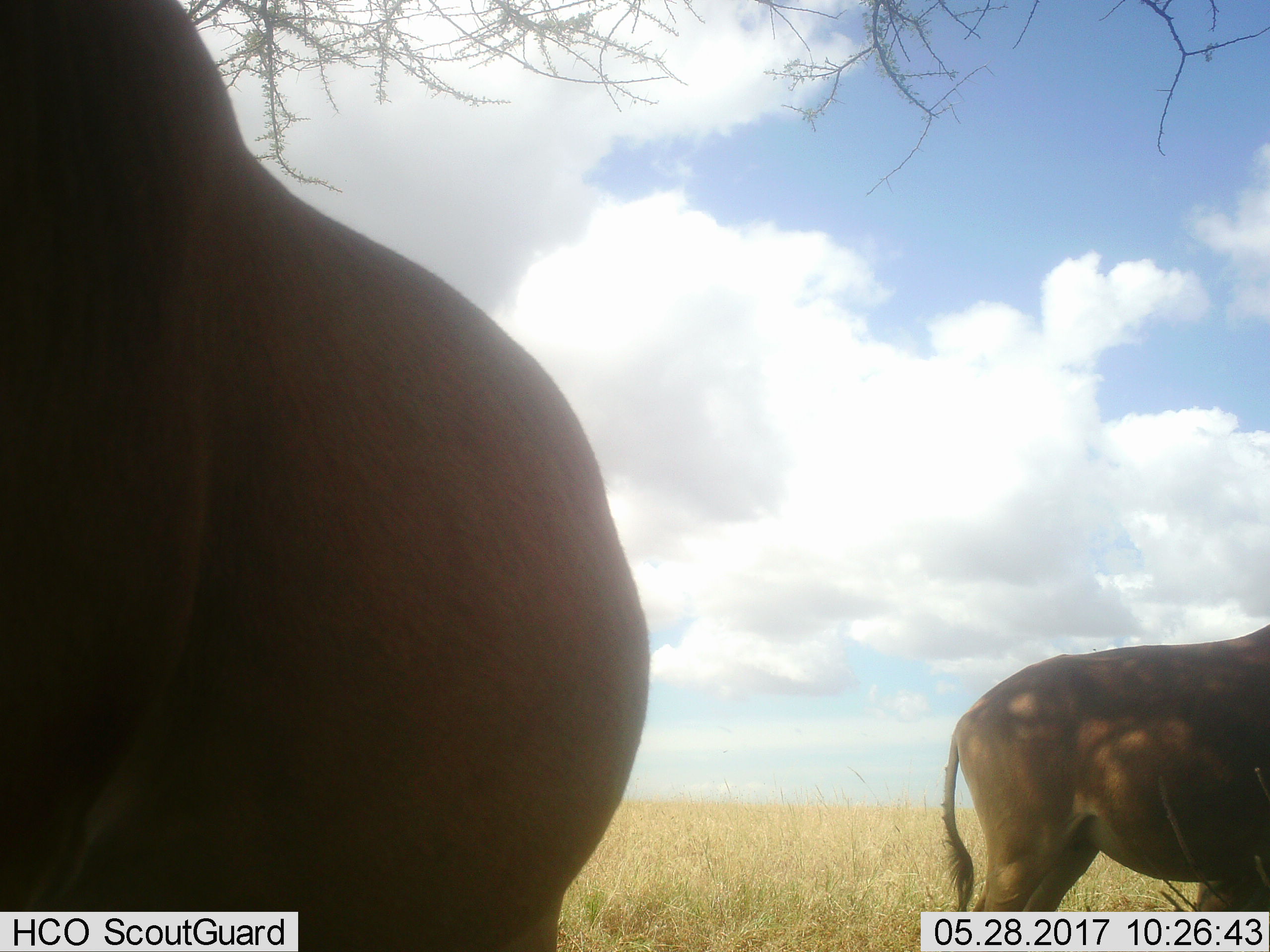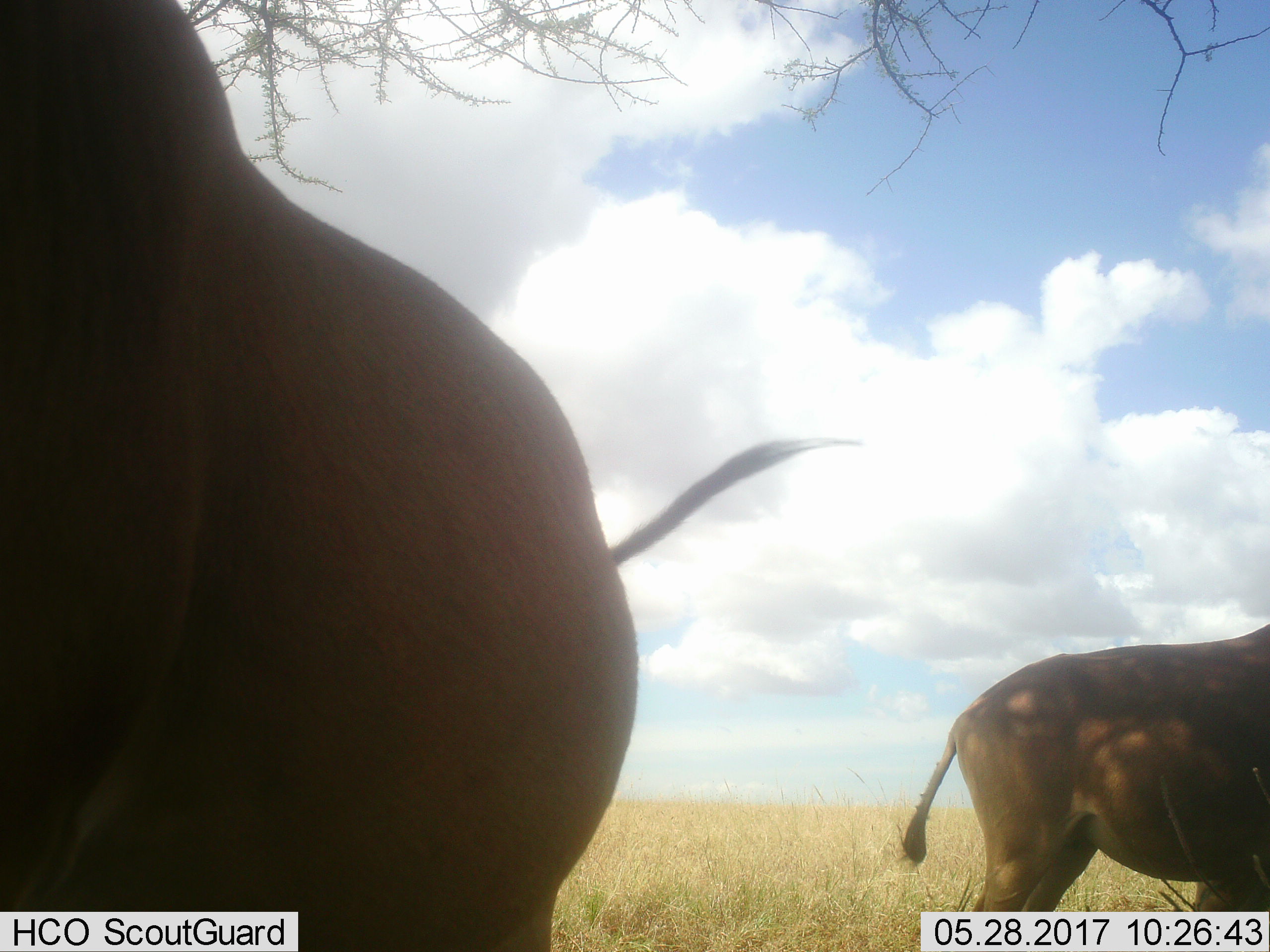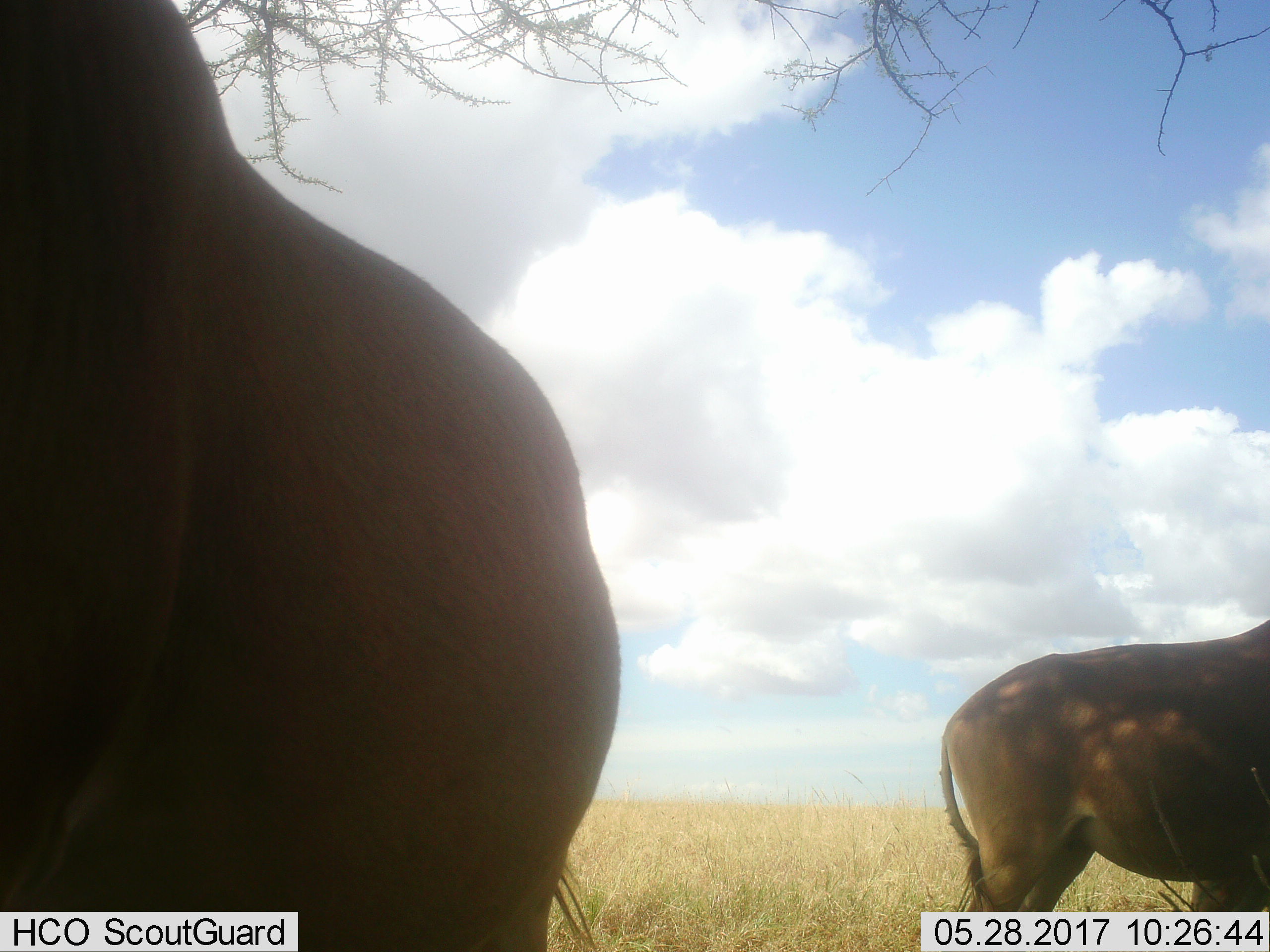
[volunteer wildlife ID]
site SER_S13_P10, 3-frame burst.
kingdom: Animalia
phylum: Chordata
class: Mammalia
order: Artiodactyla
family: Bovidae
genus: Alcelaphus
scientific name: Alcelaphus buselaphus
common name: hartebeest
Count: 2.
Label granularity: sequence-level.